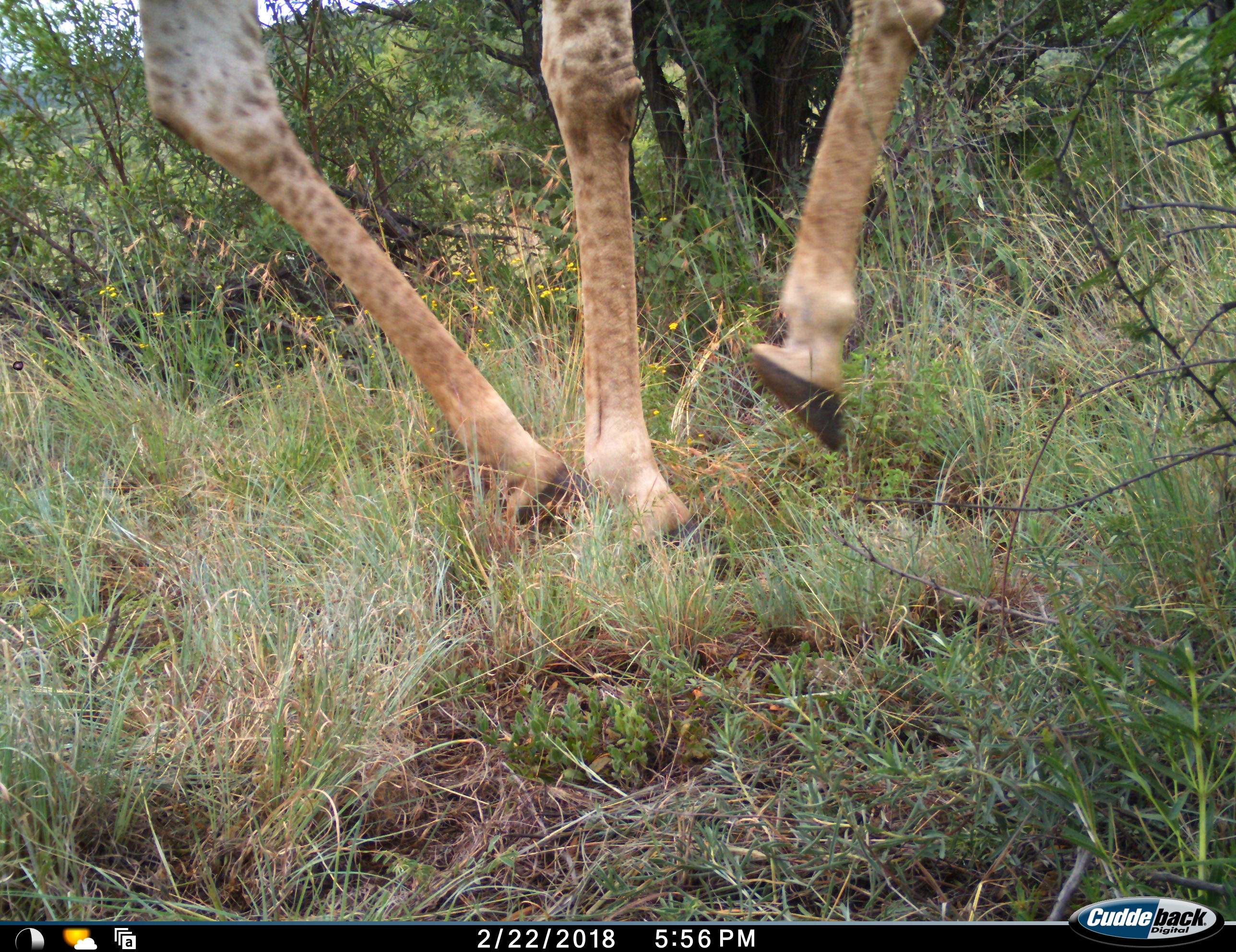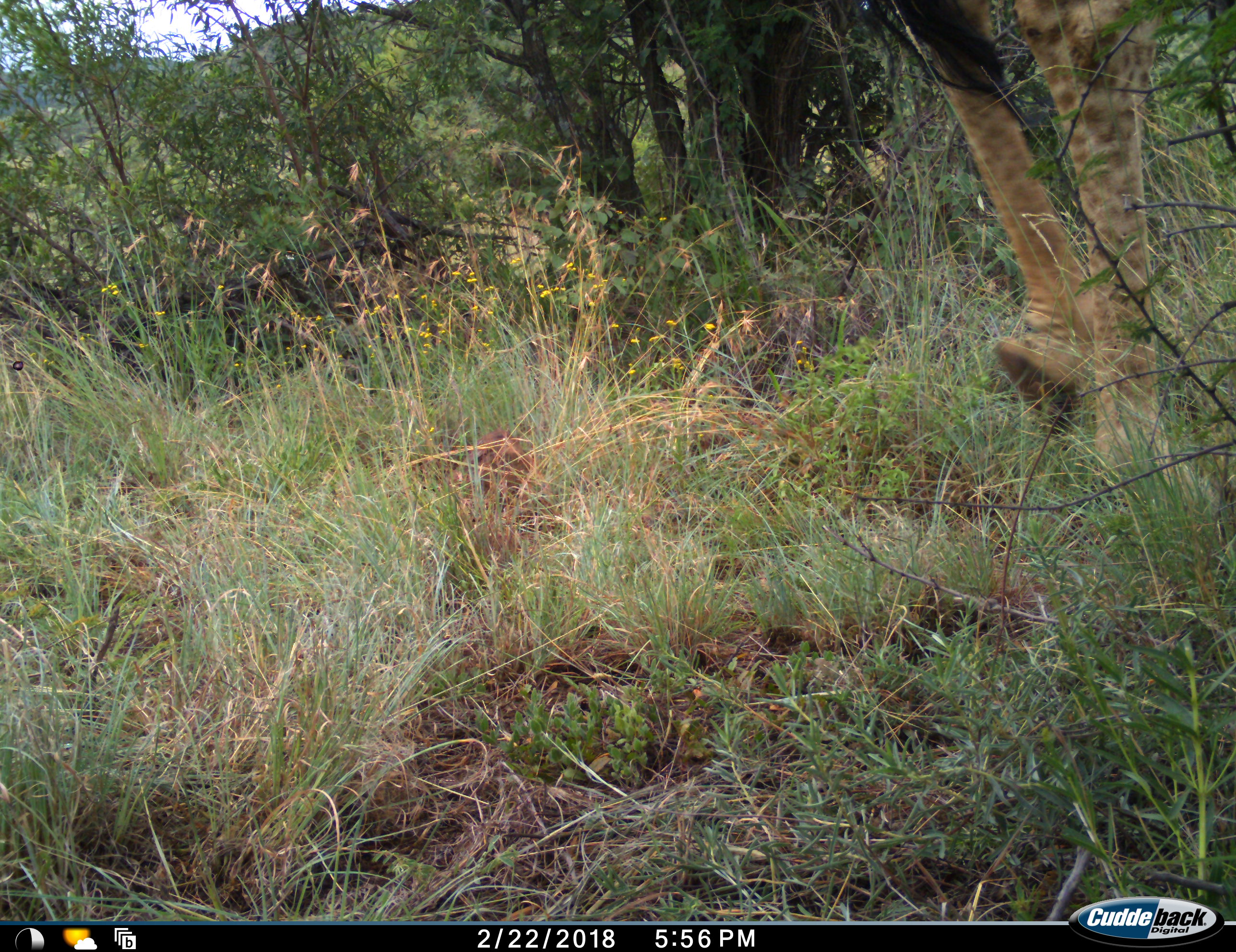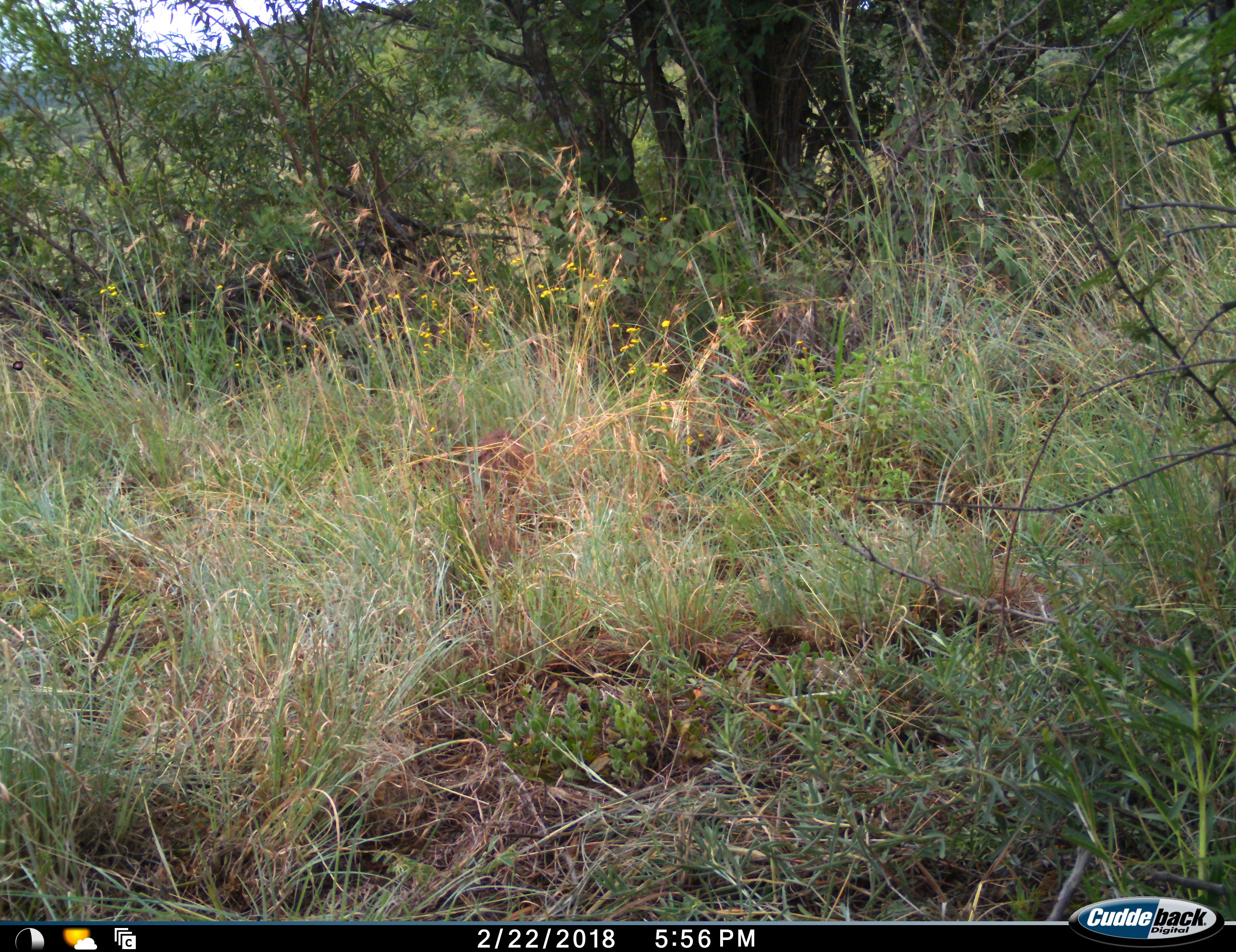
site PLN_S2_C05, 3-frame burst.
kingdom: Animalia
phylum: Chordata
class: Mammalia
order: Artiodactyla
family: Giraffidae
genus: Giraffa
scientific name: Giraffa camelopardalis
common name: giraffe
Giraffe (Giraffa camelopardalis), count 1. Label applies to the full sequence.